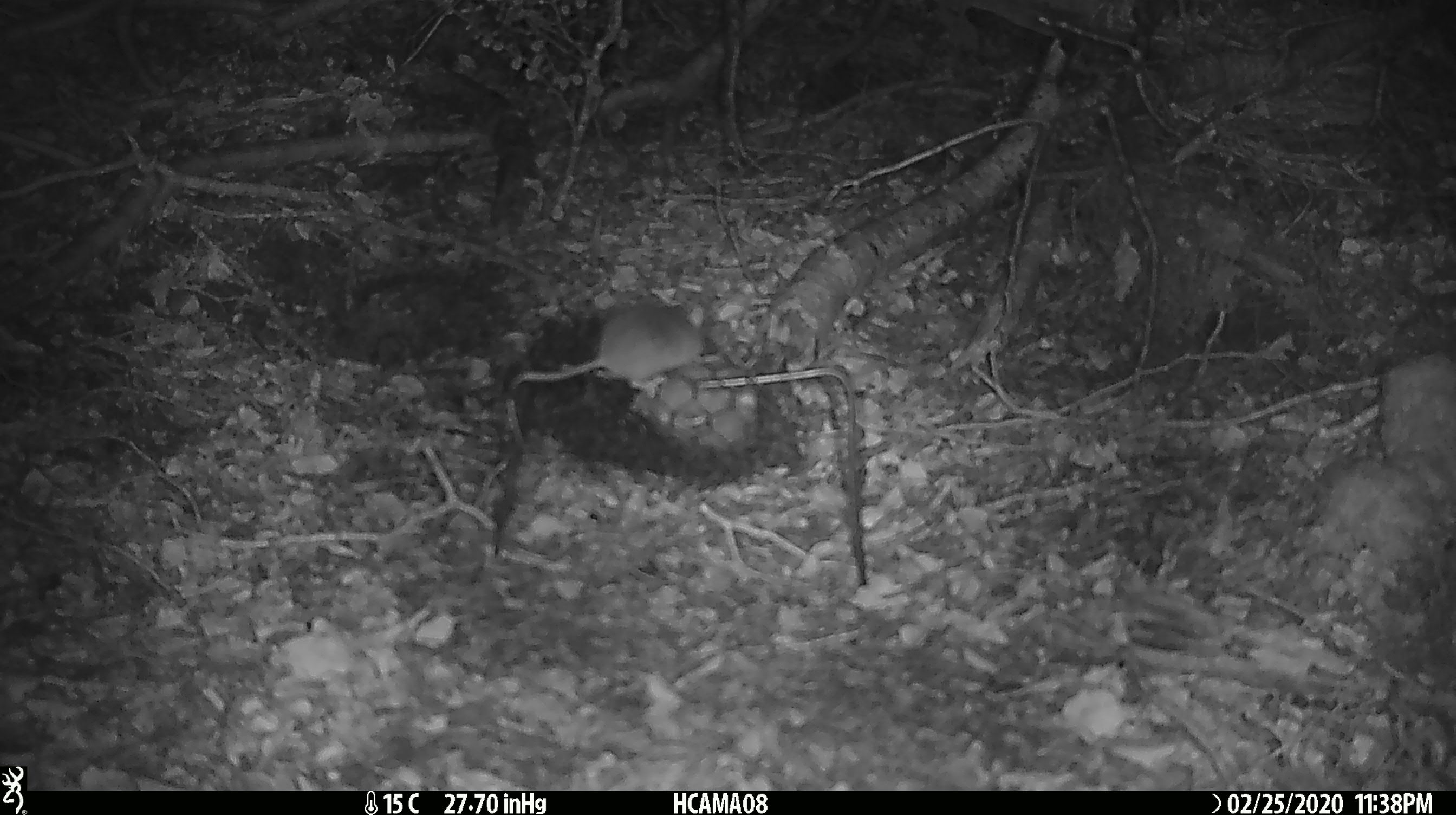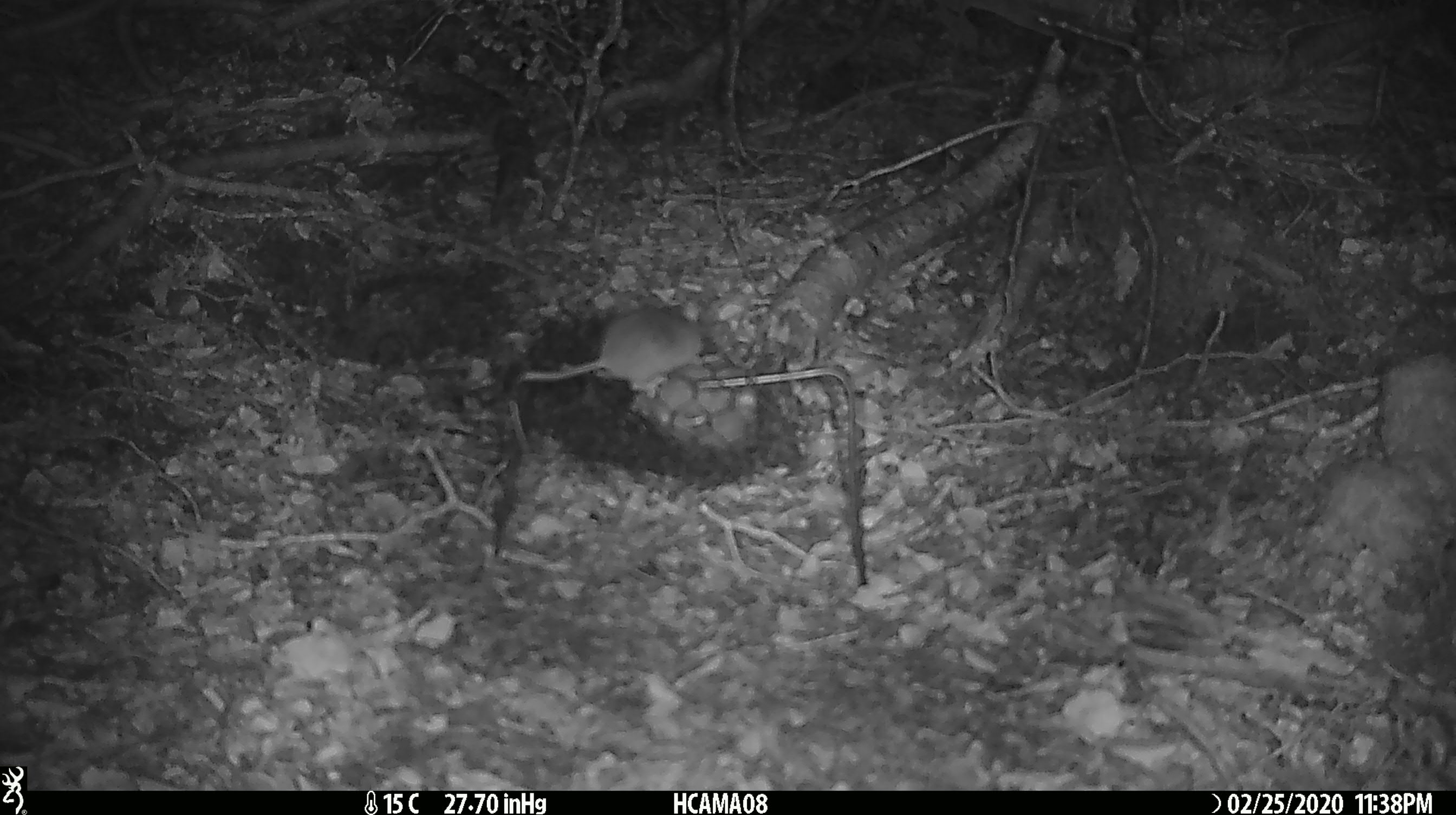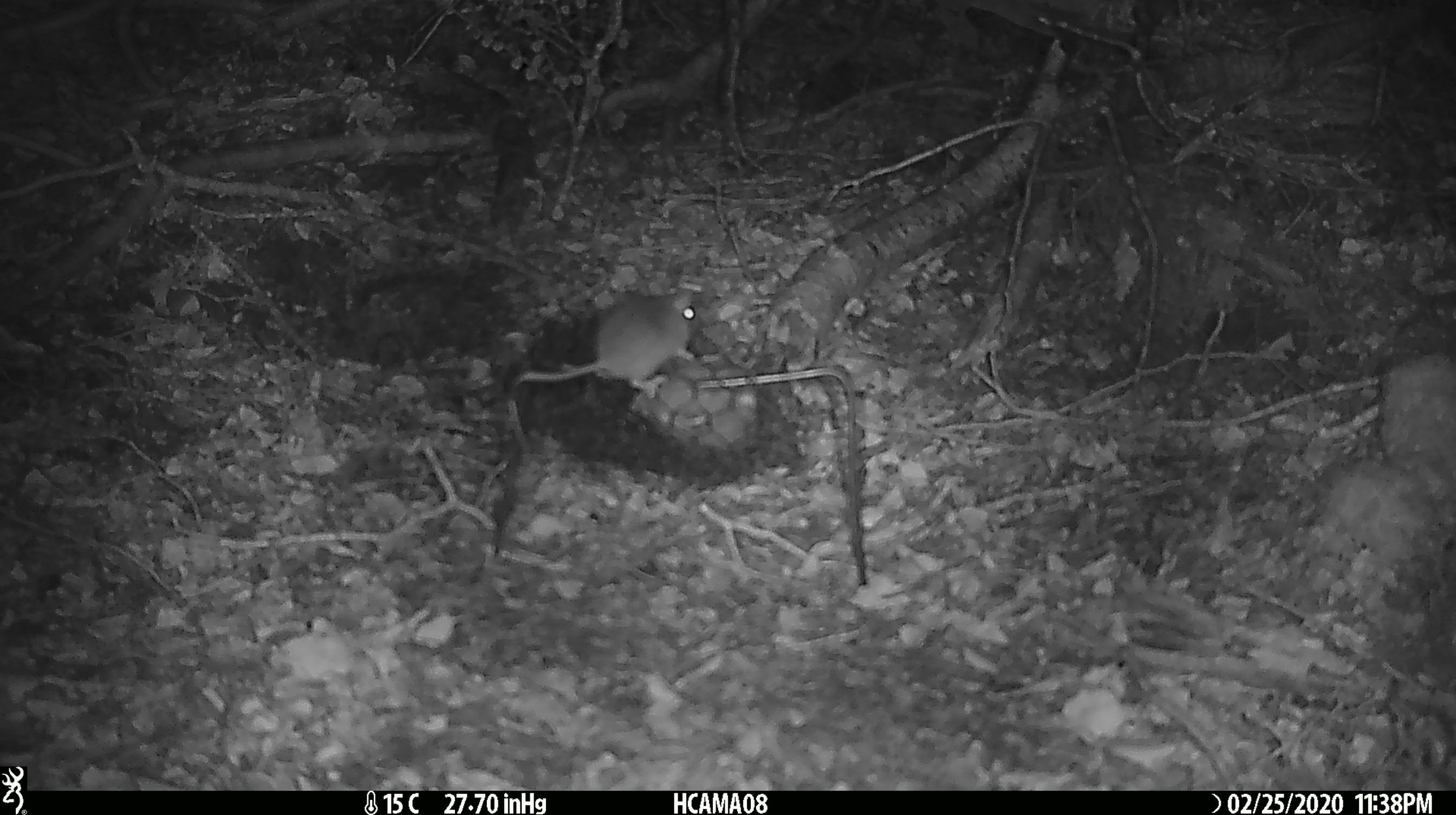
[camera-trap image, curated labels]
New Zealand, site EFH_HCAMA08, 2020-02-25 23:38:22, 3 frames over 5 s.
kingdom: Animalia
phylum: Chordata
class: Mammalia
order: Rodentia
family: Muridae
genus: Mus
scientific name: Mus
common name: mouse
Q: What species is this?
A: Mouse (Mus).